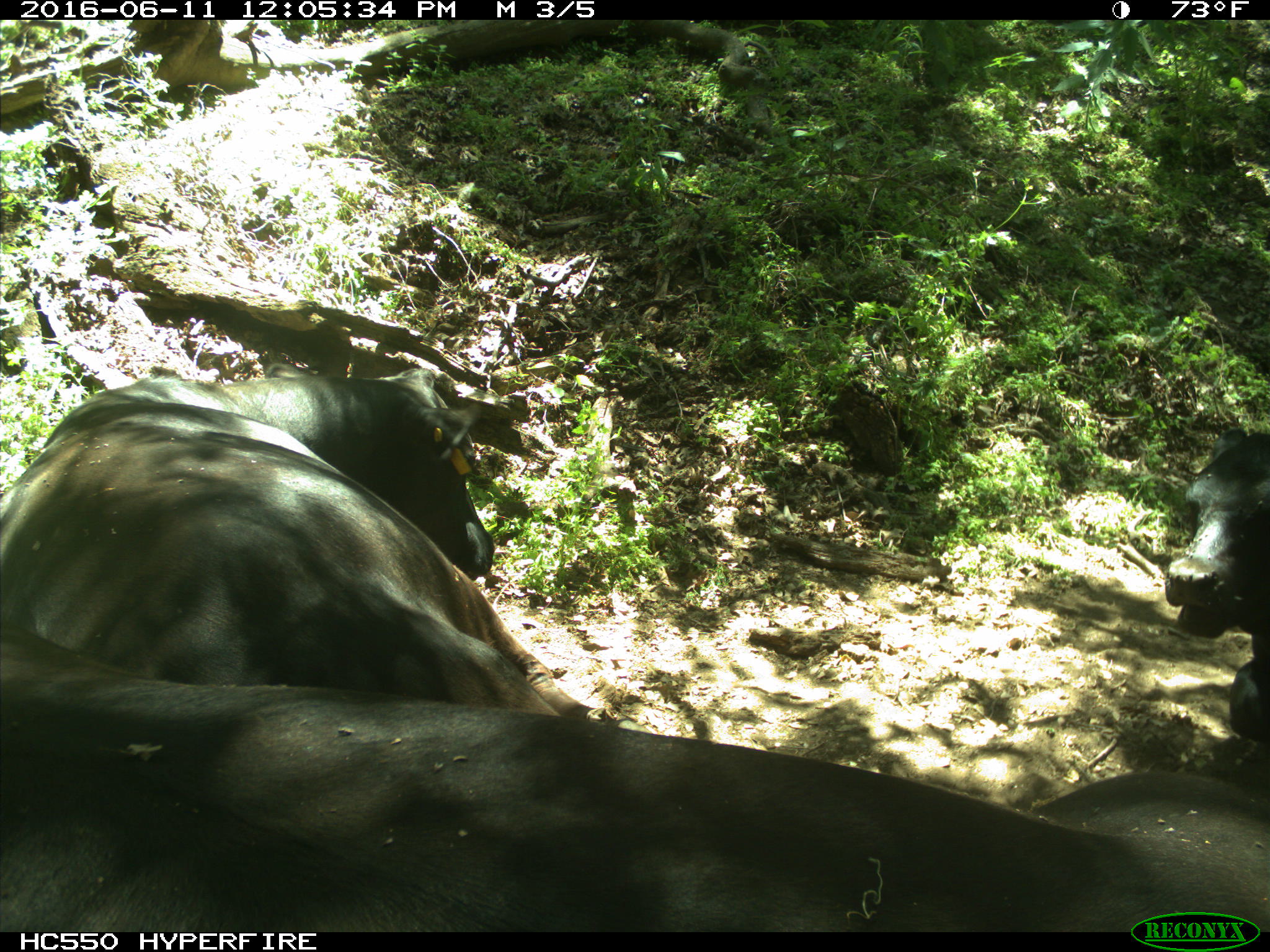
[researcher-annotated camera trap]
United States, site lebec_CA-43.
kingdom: Animalia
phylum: Chordata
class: Mammalia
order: Artiodactyla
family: Bovidae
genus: Bos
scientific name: Bos taurus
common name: domestic cow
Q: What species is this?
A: Bos taurus (domestic cow).